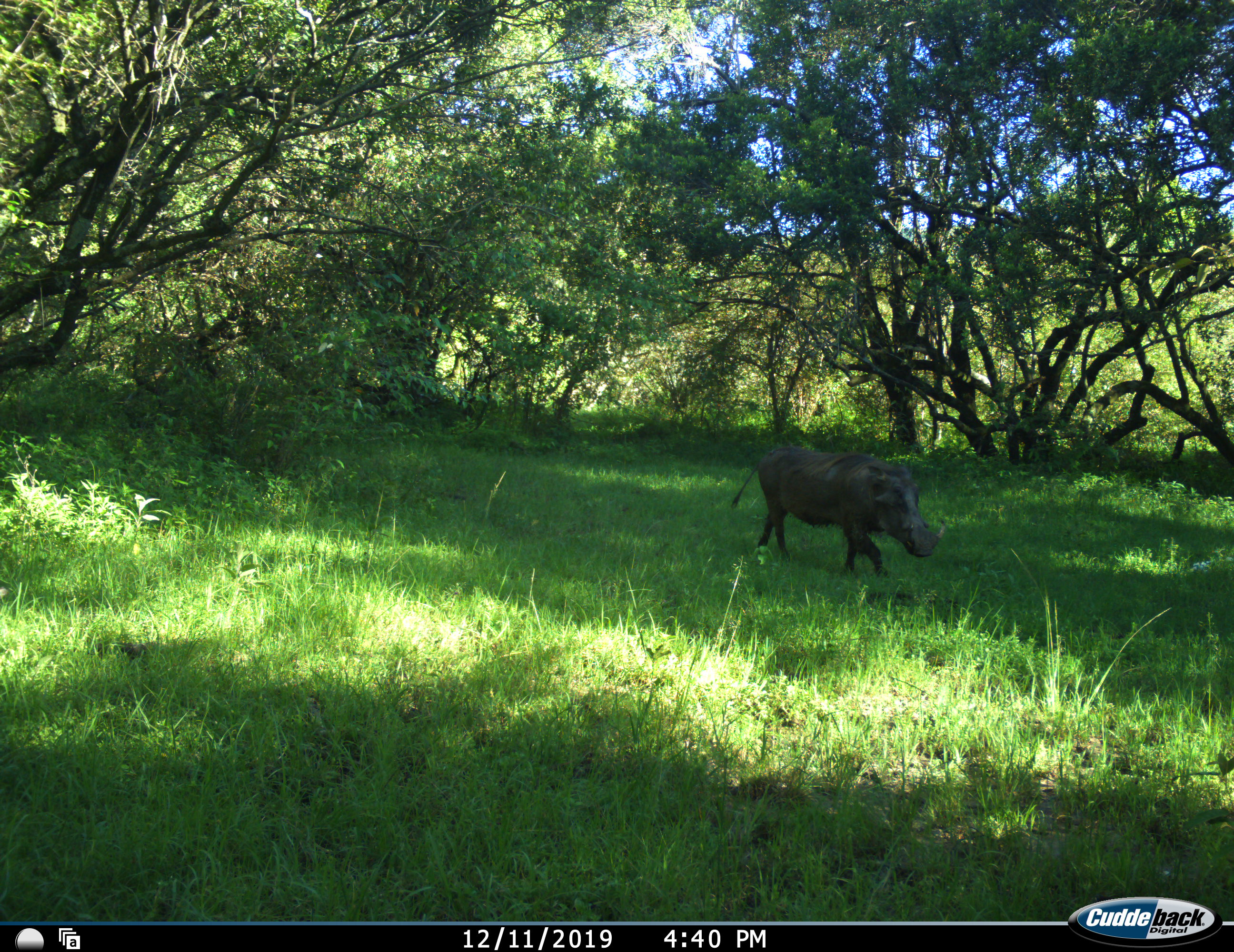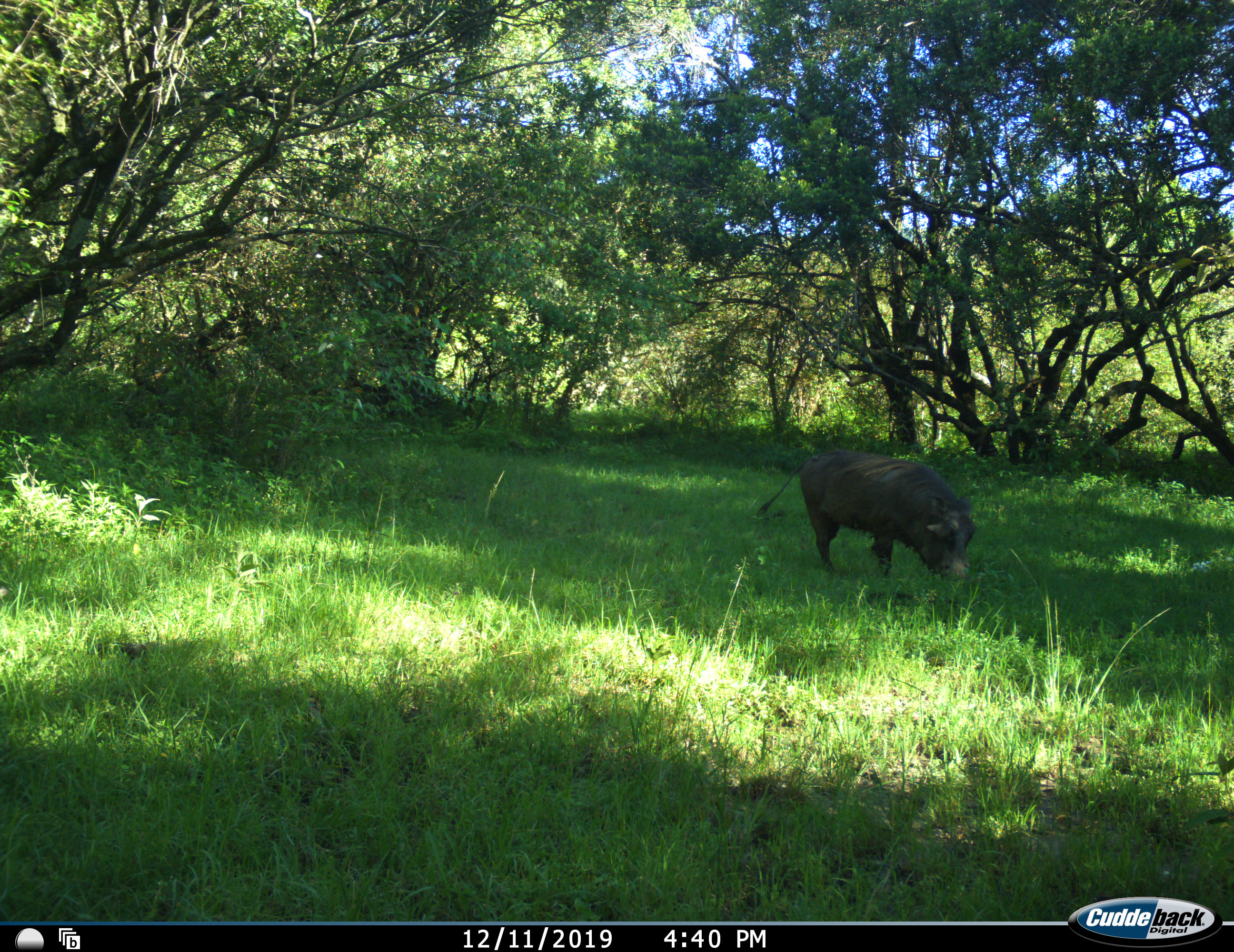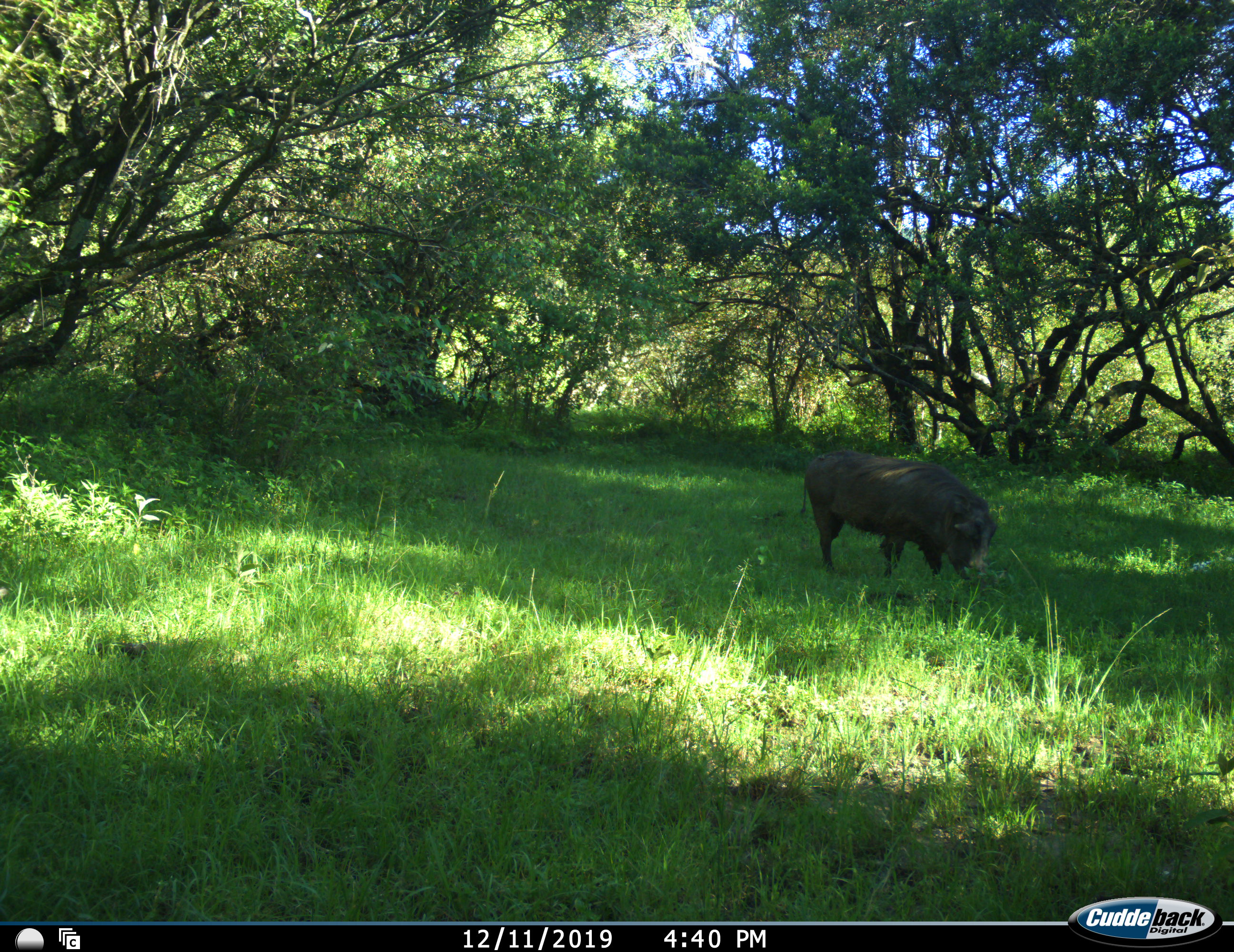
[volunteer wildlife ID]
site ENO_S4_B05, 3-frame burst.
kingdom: Animalia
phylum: Chordata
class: Mammalia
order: Artiodactyla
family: Suidae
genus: Phacochoerus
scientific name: Phacochoerus africanus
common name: warthog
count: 1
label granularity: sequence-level